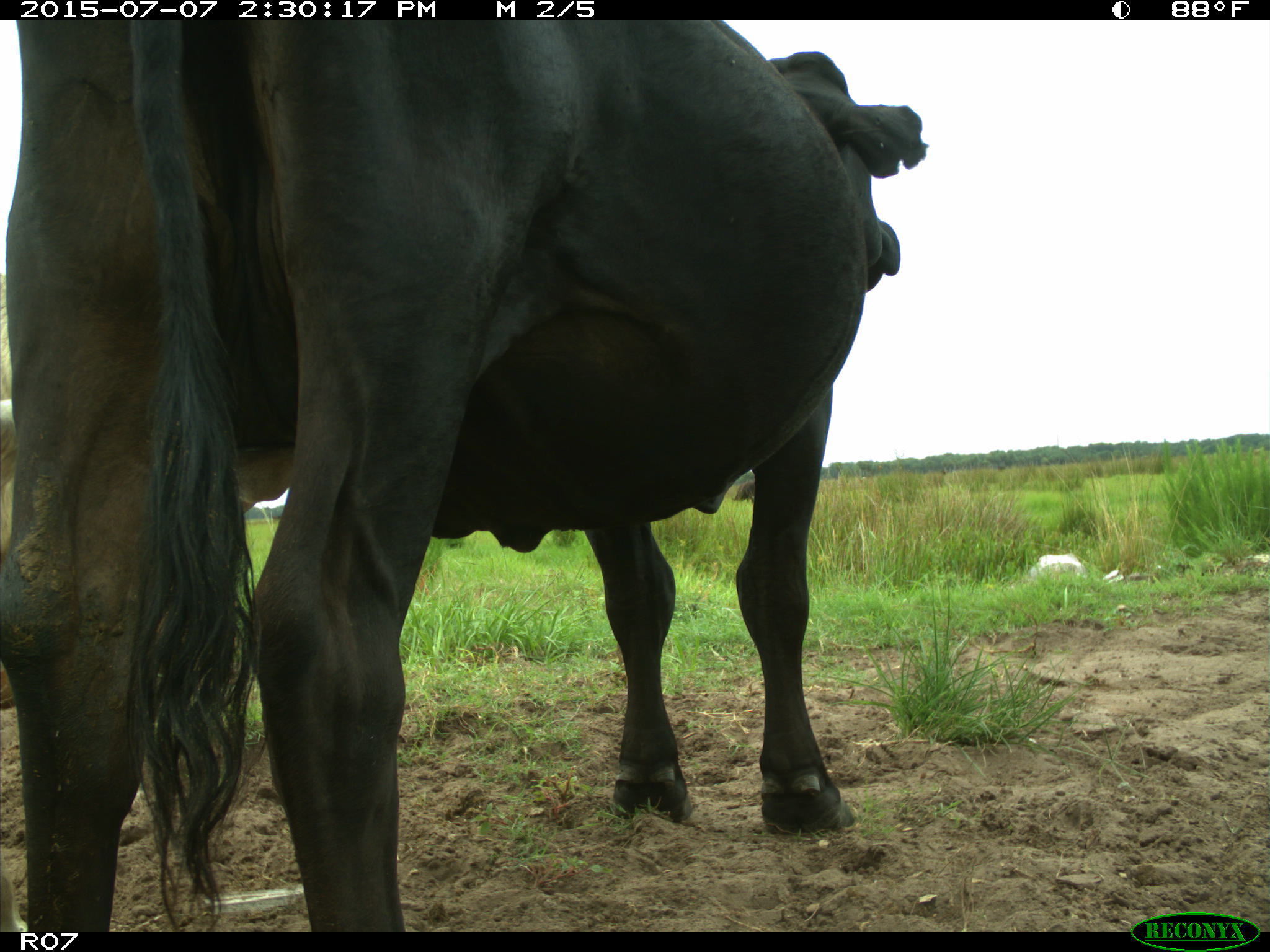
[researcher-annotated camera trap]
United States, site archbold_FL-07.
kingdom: Animalia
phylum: Chordata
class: Mammalia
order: Artiodactyla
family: Bovidae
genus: Bos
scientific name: Bos taurus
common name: domestic cow